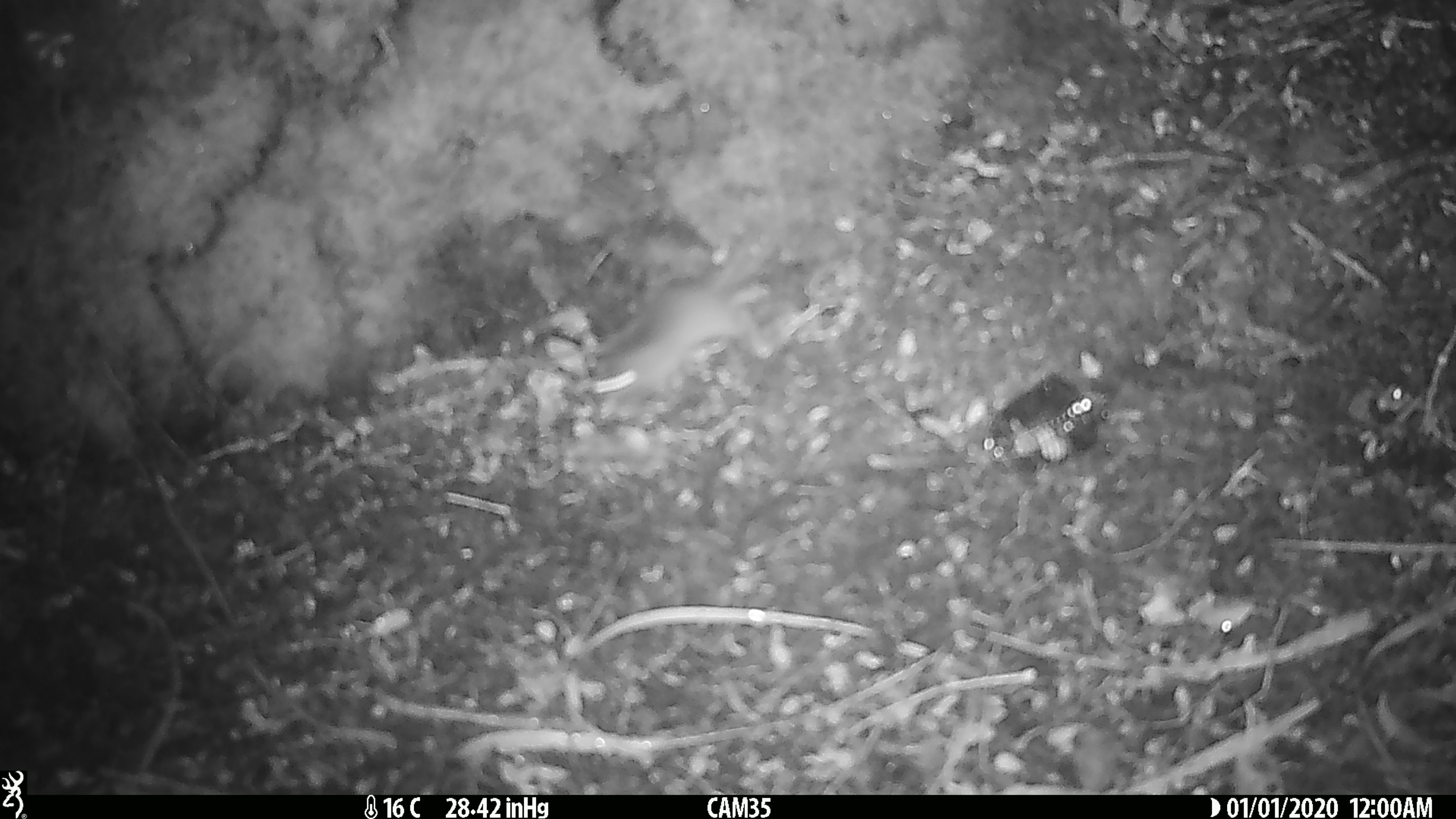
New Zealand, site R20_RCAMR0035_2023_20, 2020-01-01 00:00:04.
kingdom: Animalia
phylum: Chordata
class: Mammalia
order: Rodentia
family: Muridae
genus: Mus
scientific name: Mus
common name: mouse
Mouse (Mus).